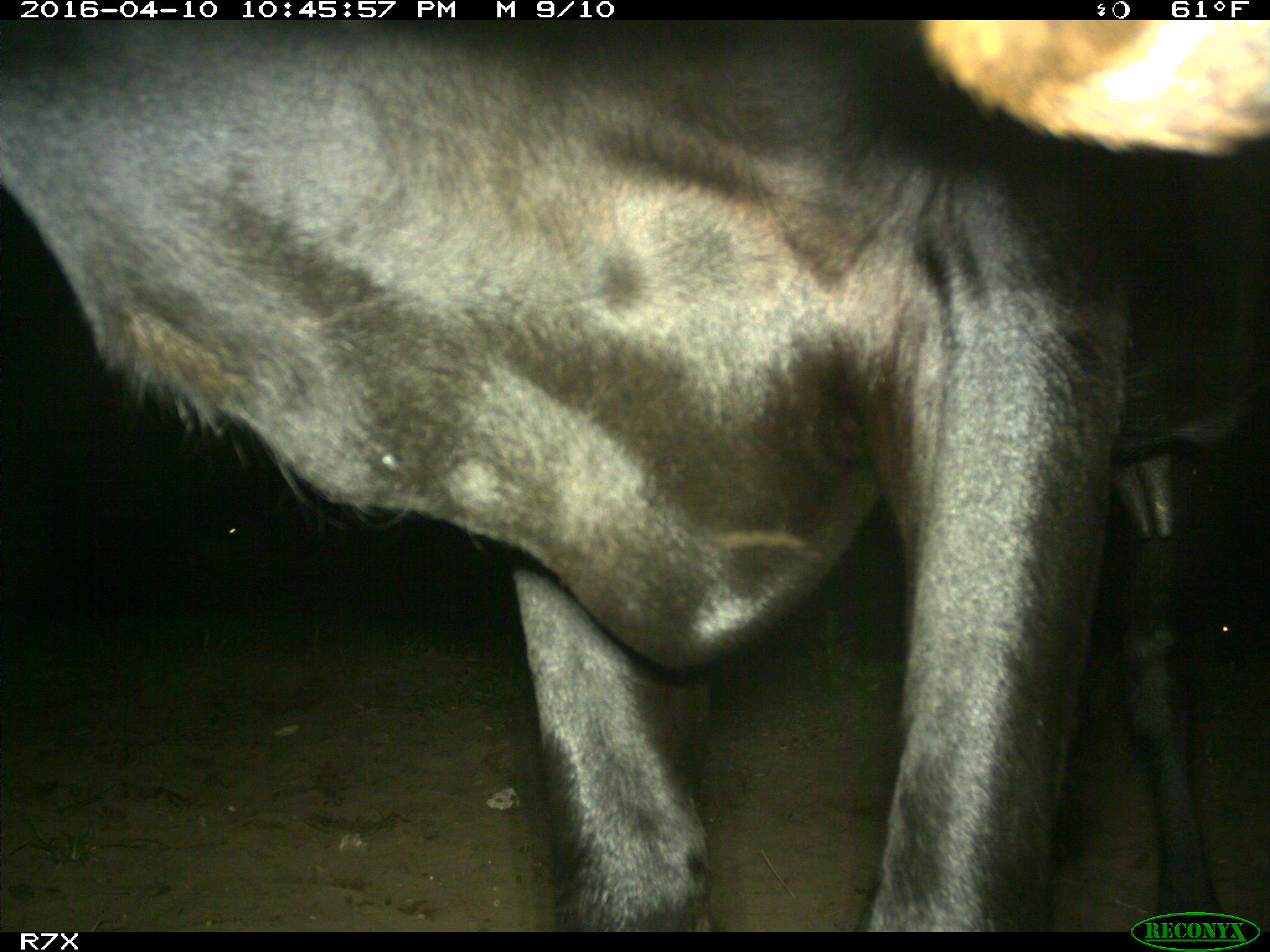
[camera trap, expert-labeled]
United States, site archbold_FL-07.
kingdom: Animalia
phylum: Chordata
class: Mammalia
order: Artiodactyla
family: Bovidae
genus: Bos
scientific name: Bos taurus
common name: domestic cow